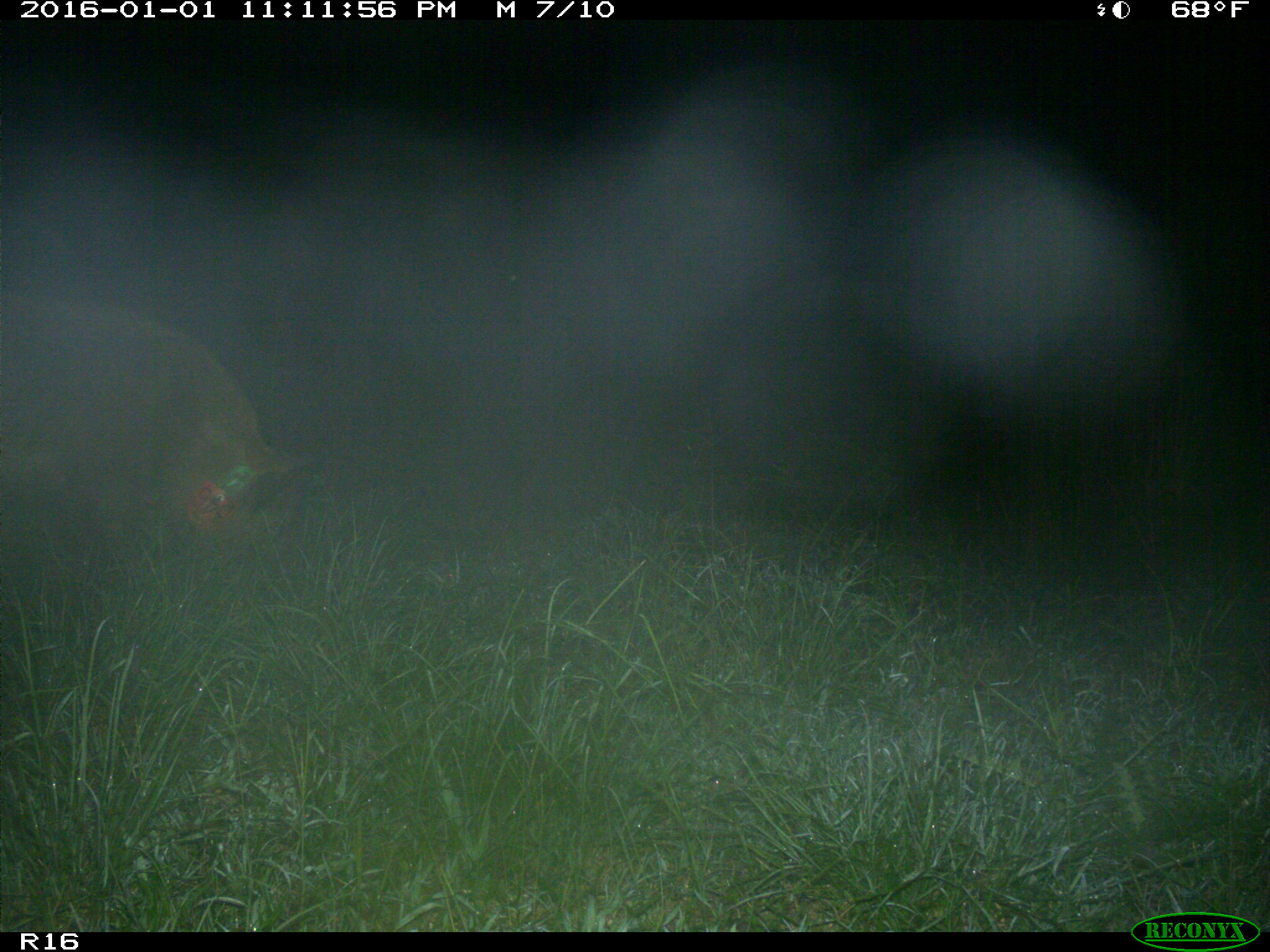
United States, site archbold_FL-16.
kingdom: Animalia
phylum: Chordata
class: Mammalia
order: Artiodactyla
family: Suidae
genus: Sus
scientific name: Sus scrofa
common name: wild boar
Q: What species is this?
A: Sus scrofa (wild boar).